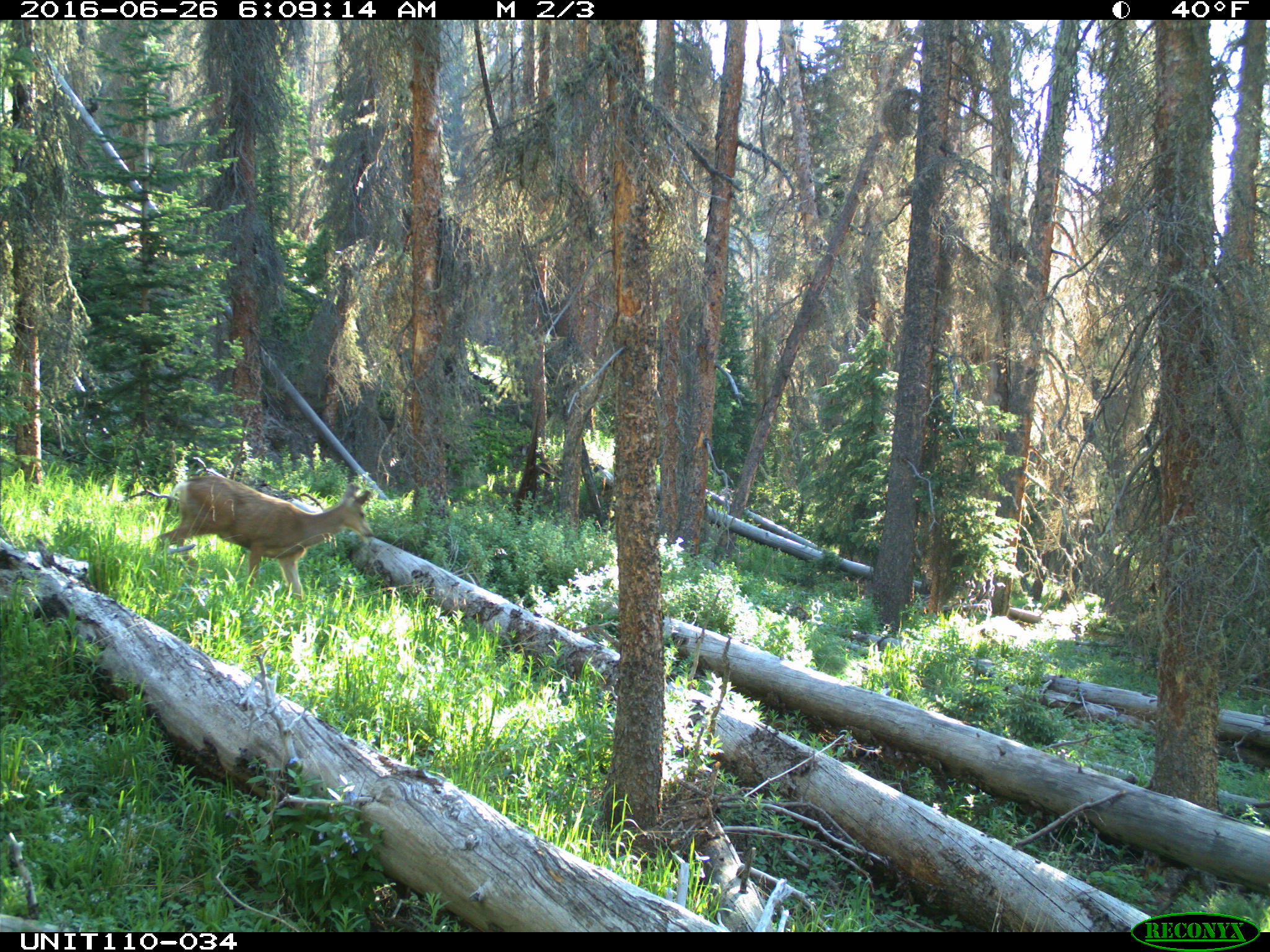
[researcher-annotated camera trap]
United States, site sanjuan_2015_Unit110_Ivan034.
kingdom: Animalia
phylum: Chordata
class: Mammalia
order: Artiodactyla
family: Cervidae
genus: Odocoileus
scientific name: Odocoileus hemionus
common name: mule deer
Odocoileus hemionus (mule deer).